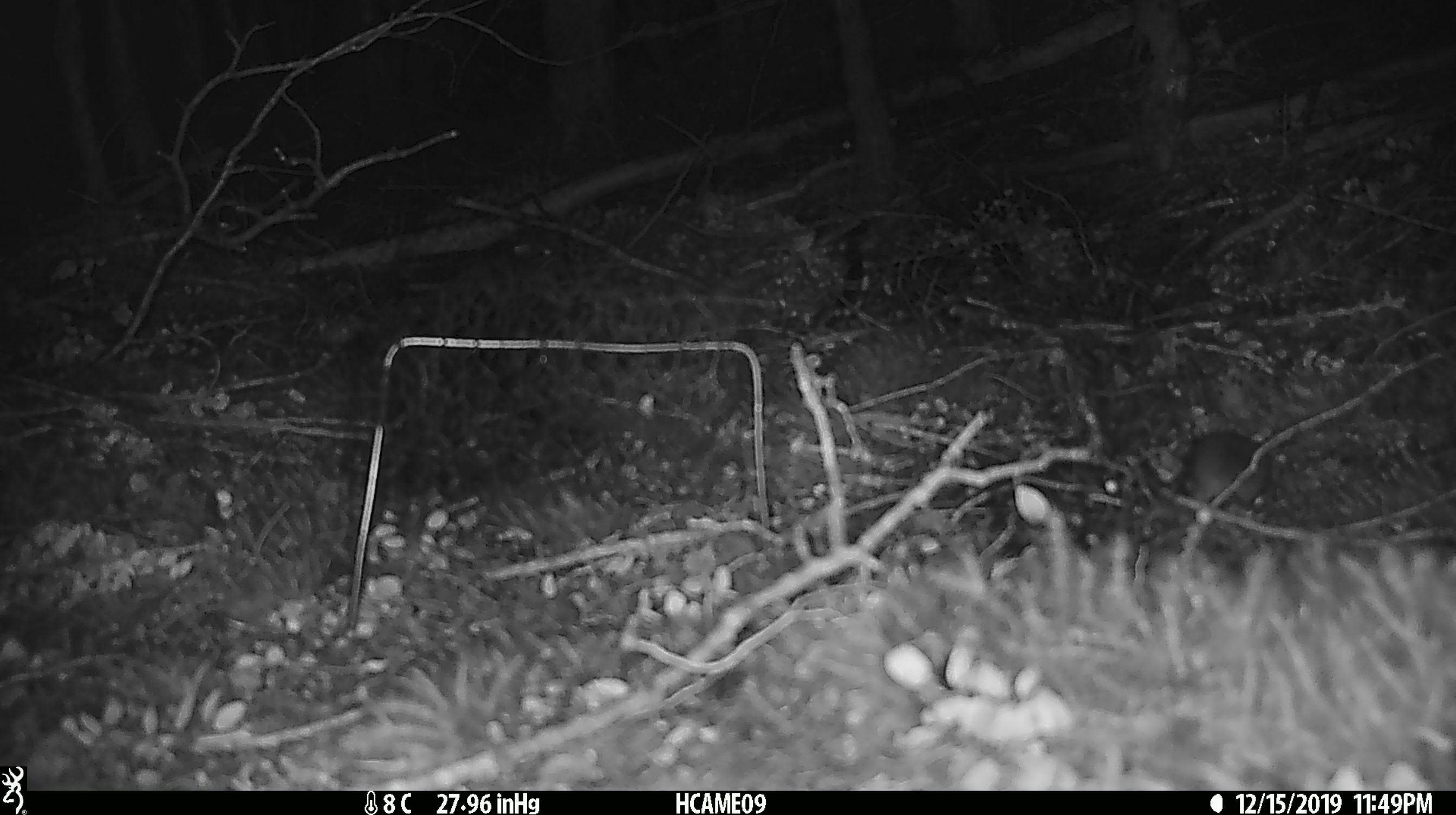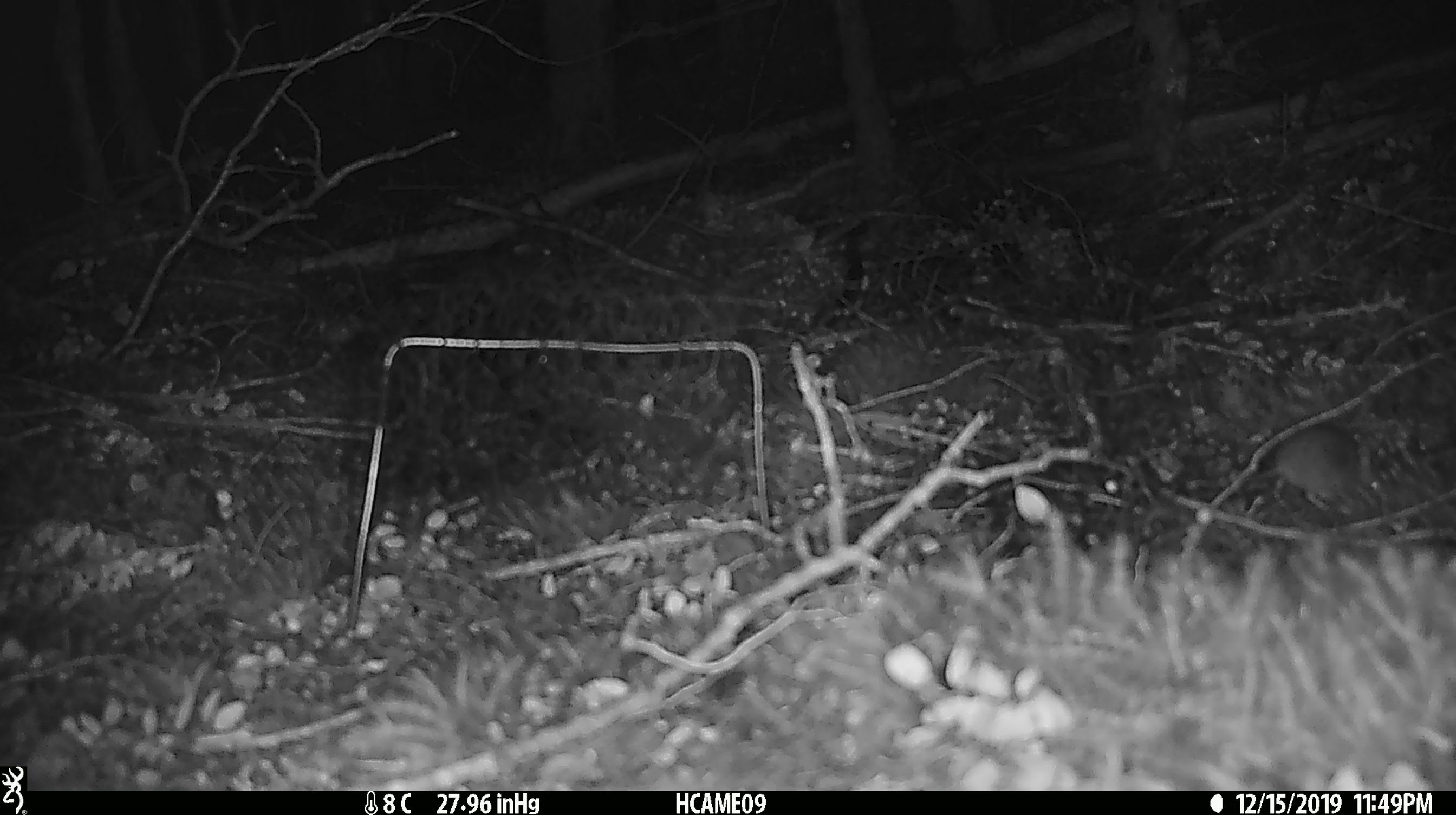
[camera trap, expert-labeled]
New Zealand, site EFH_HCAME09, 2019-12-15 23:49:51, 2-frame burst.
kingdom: Animalia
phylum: Chordata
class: Mammalia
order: Rodentia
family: Muridae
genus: Mus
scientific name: Mus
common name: mouse